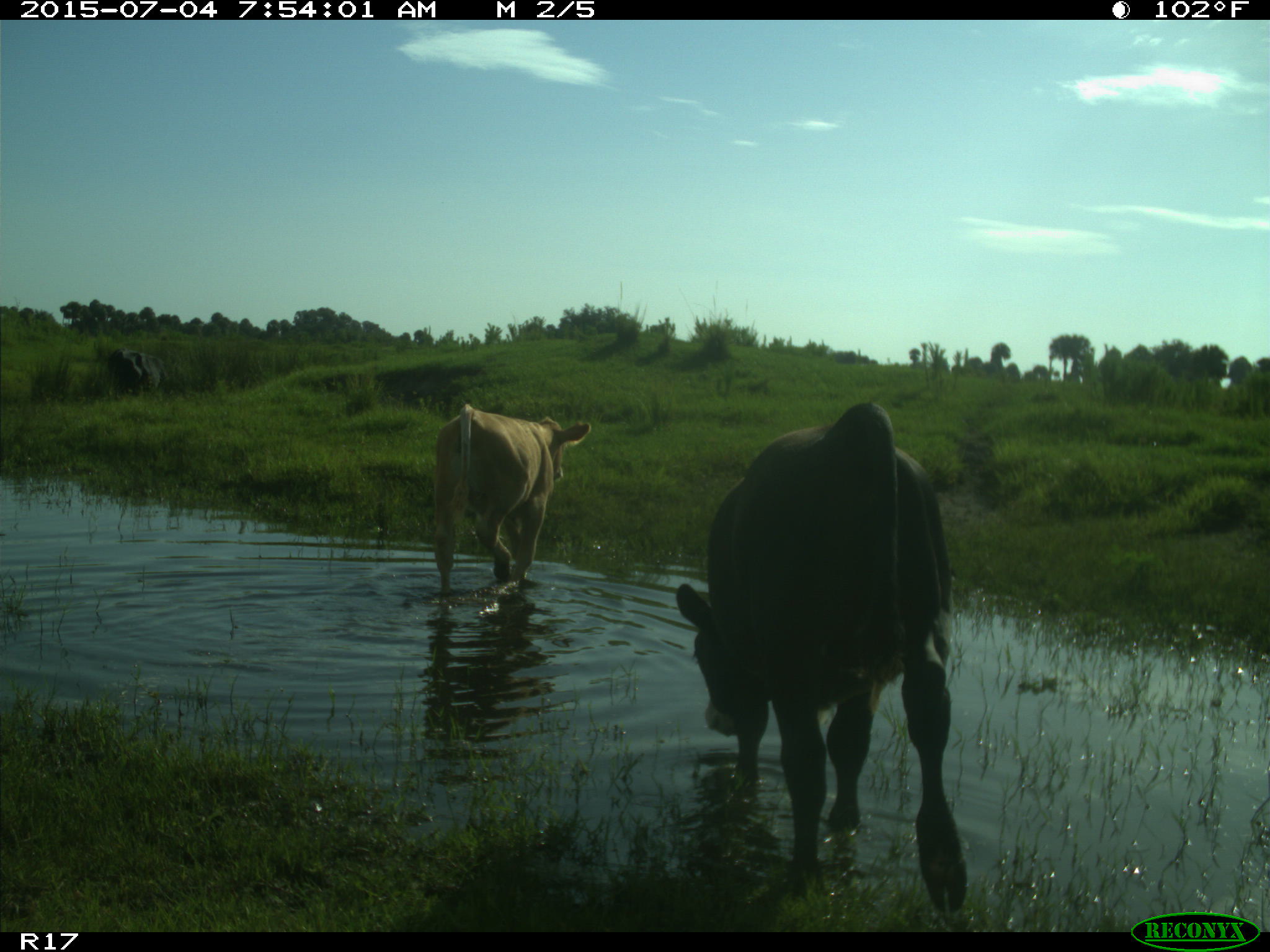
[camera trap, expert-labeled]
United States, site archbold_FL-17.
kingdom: Animalia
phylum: Chordata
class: Mammalia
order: Artiodactyla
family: Bovidae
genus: Bos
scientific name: Bos taurus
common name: domestic cow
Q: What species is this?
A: Bos taurus (domestic cow).